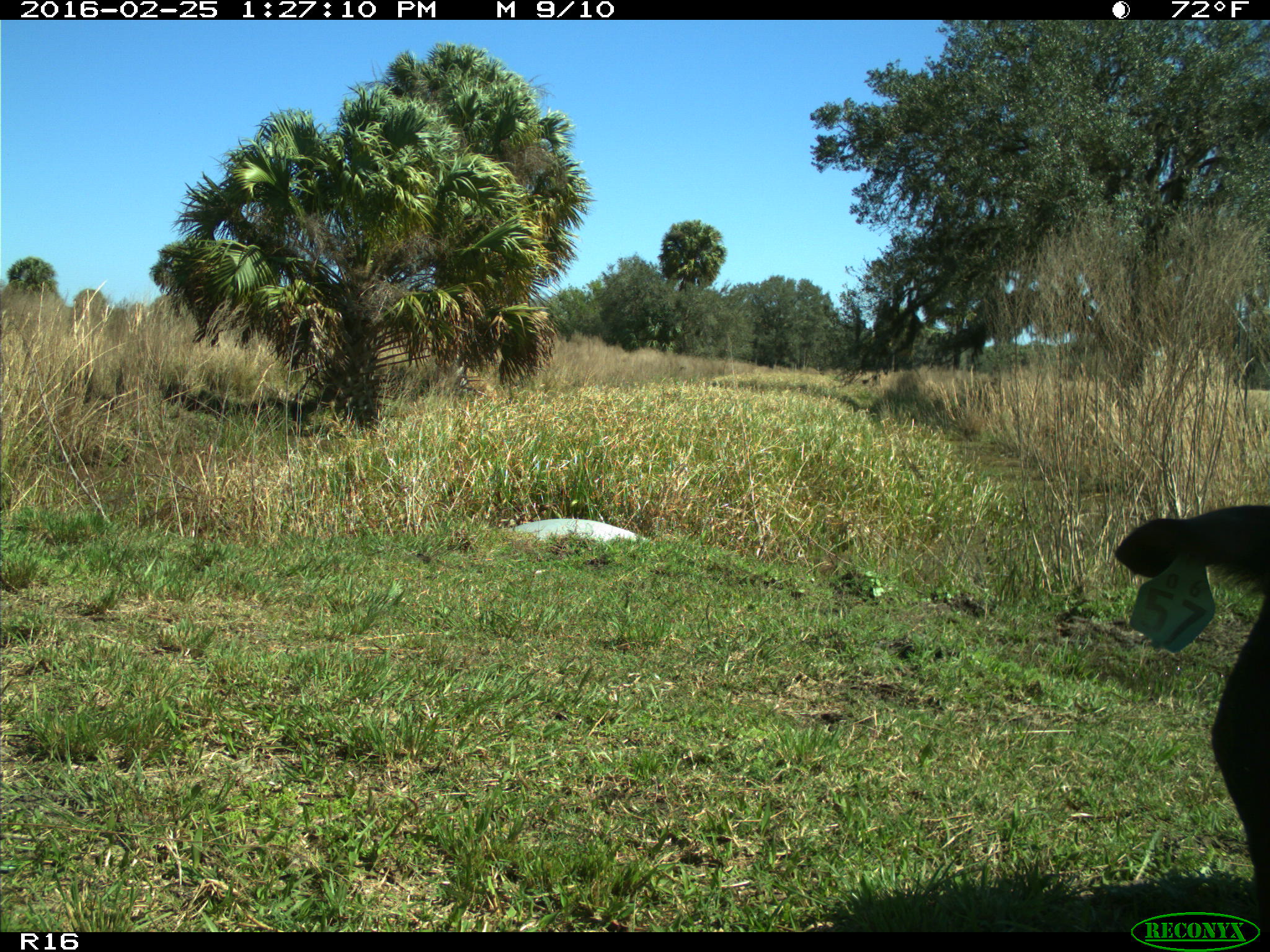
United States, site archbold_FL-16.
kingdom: Animalia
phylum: Chordata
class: Mammalia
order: Artiodactyla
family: Bovidae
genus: Bos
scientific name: Bos taurus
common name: domestic cow